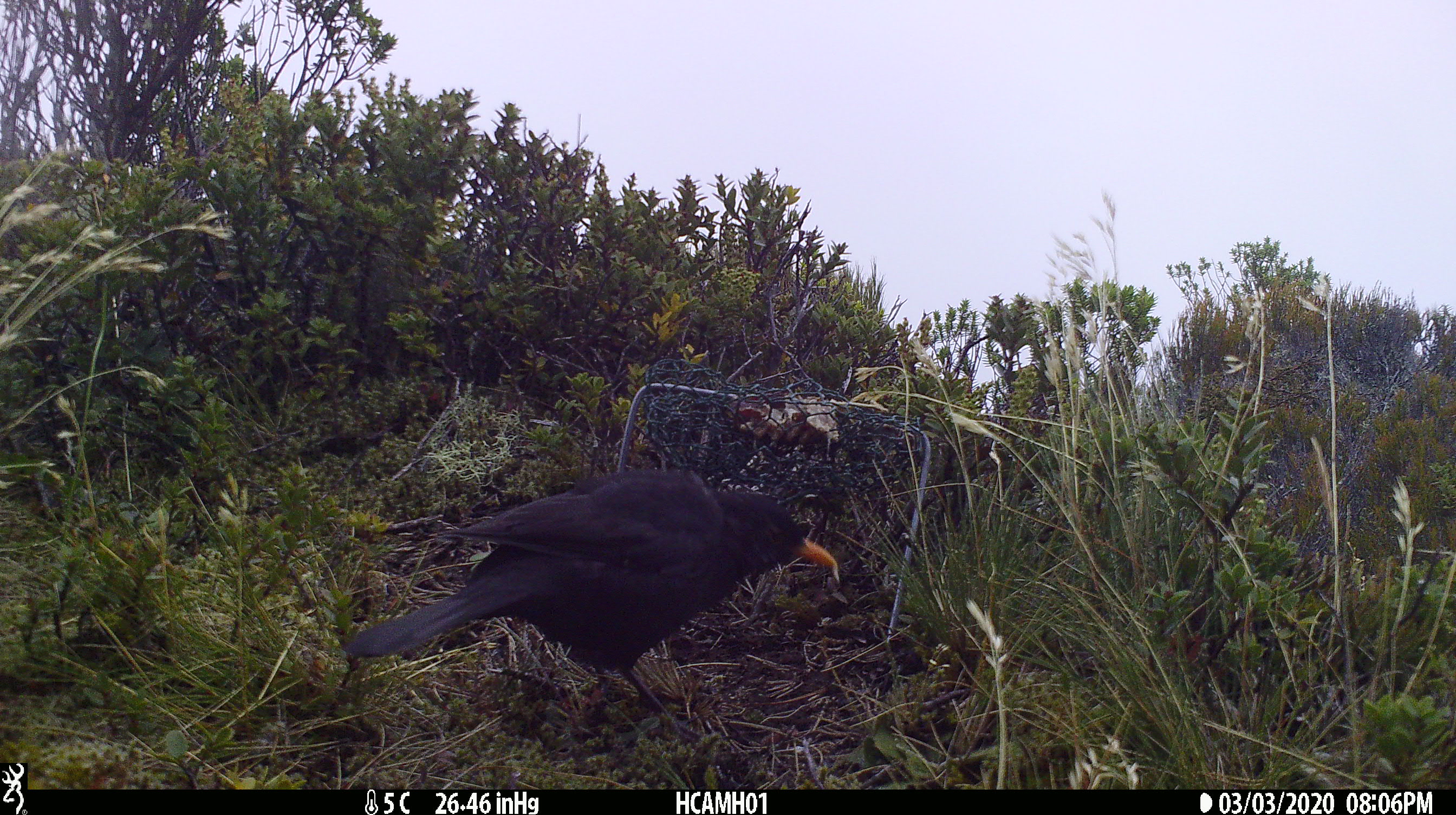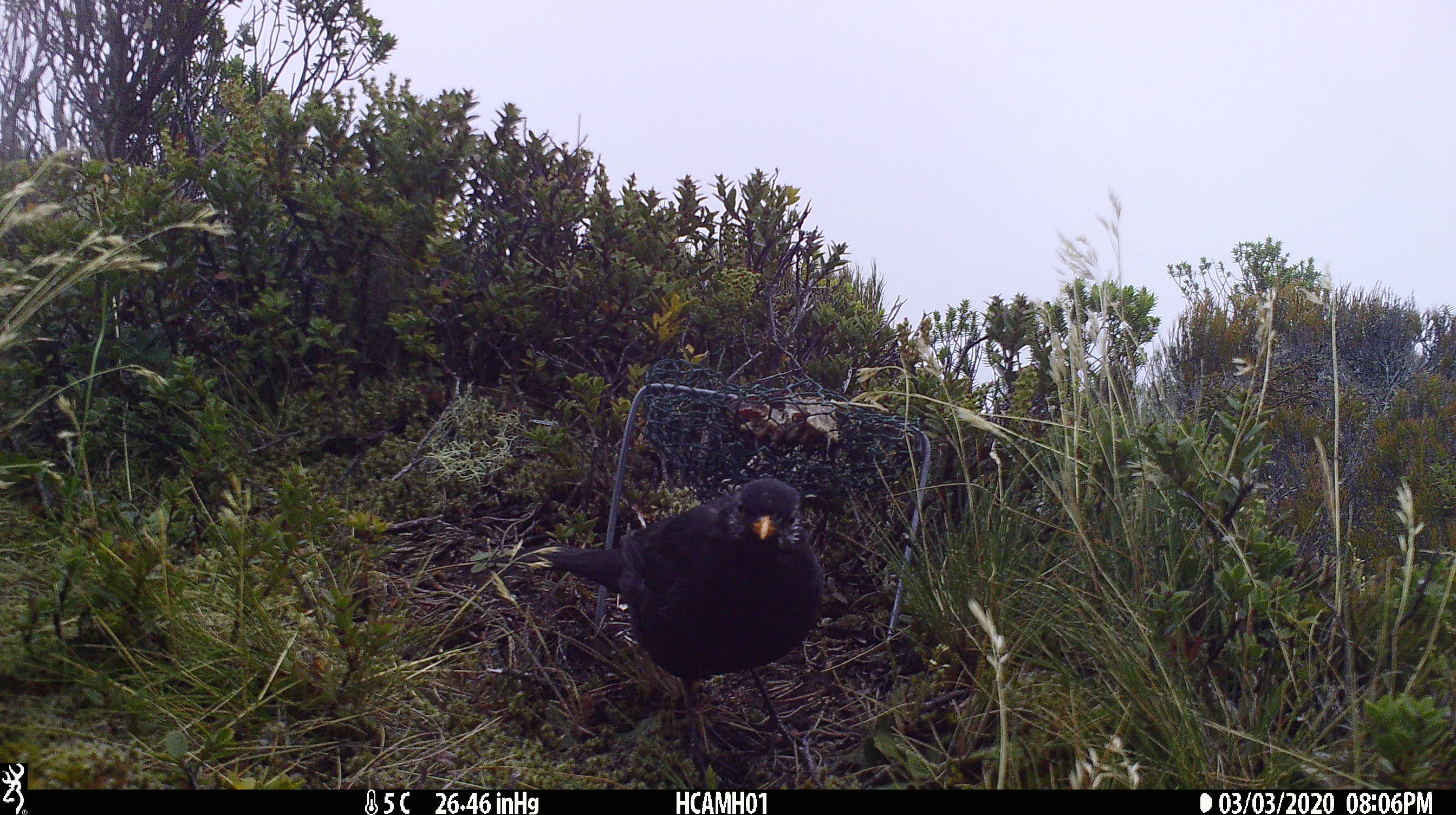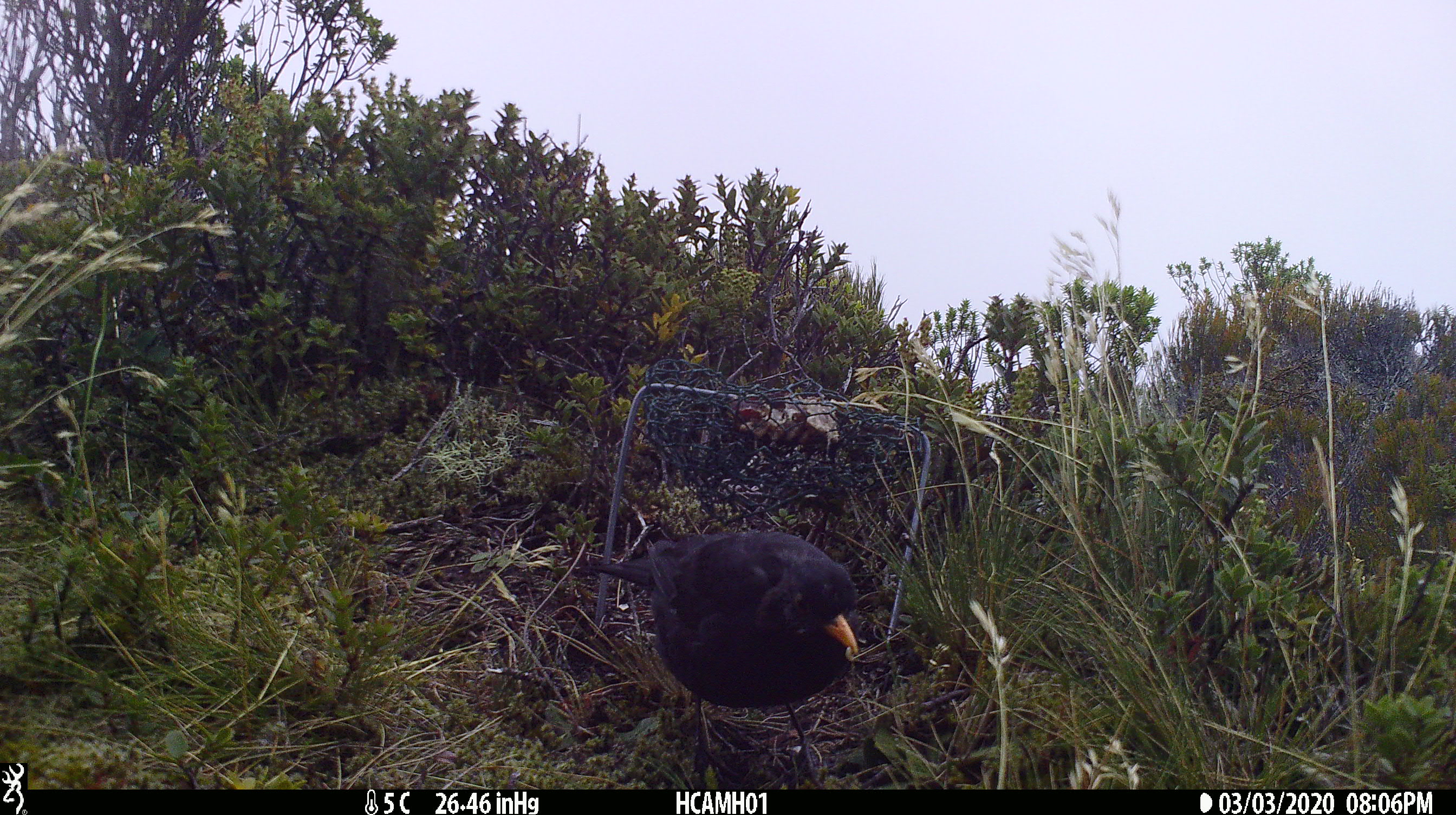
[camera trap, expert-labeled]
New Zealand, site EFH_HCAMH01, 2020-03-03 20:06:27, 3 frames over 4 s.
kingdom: Animalia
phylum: Chordata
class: Aves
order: Passeriformes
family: Turdidae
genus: Turdus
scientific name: Turdus merula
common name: eurasian blackbird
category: blackbird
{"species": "blackbird (eurasian blackbird) (Turdus merula)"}